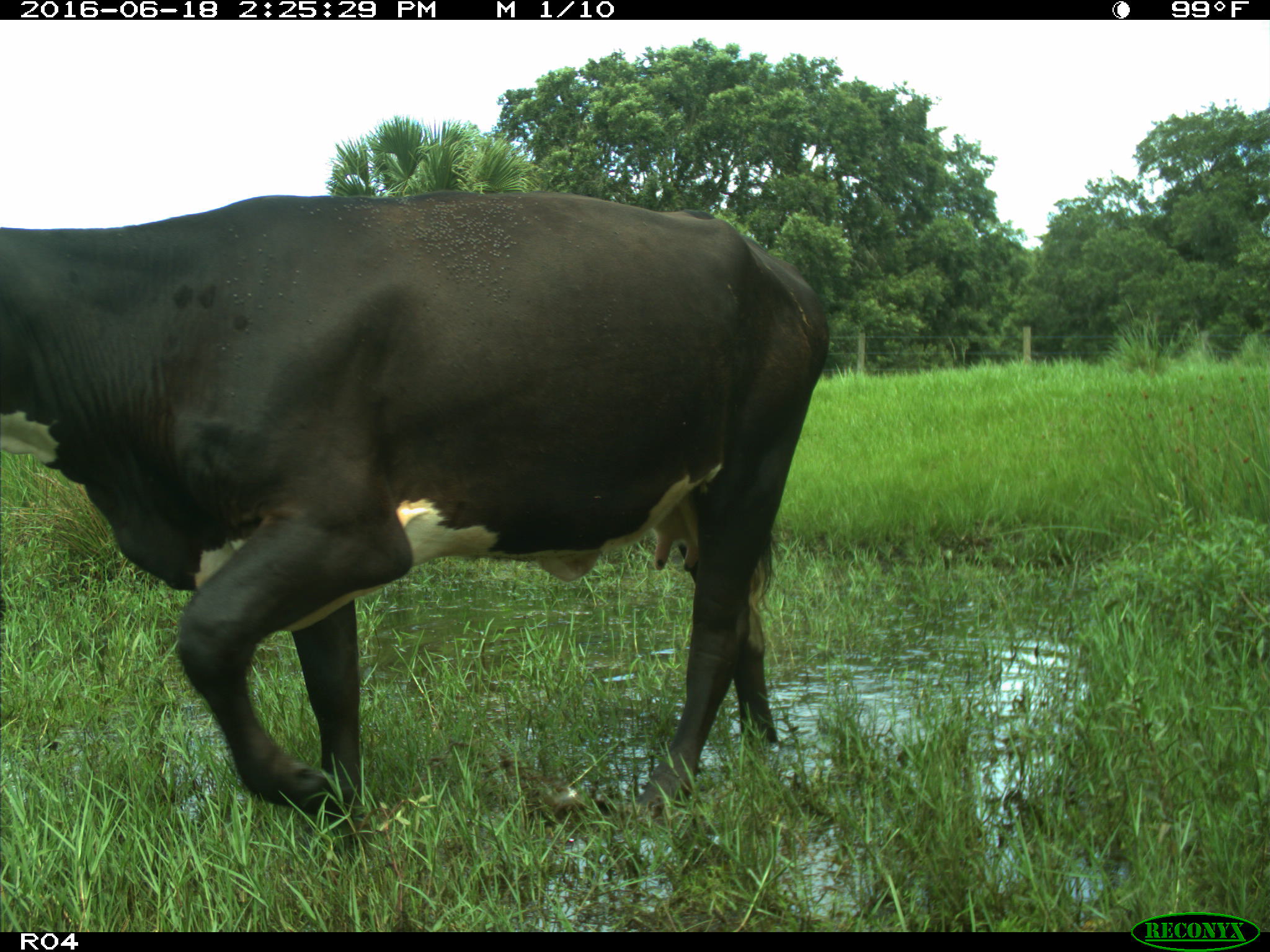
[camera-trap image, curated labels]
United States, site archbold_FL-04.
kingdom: Animalia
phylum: Chordata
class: Mammalia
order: Artiodactyla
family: Bovidae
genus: Bos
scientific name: Bos taurus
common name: domestic cow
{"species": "Bos taurus (domestic cow)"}